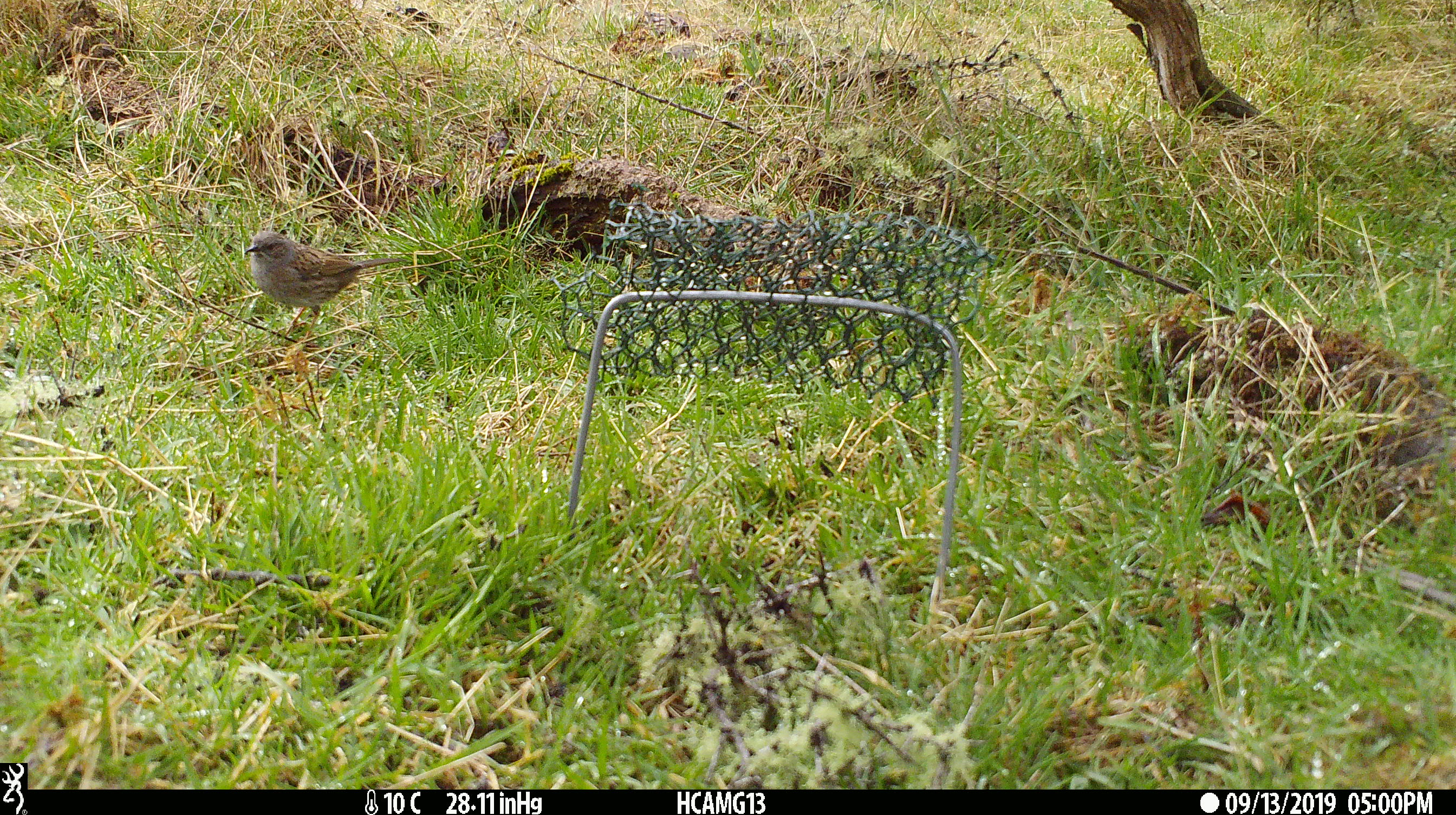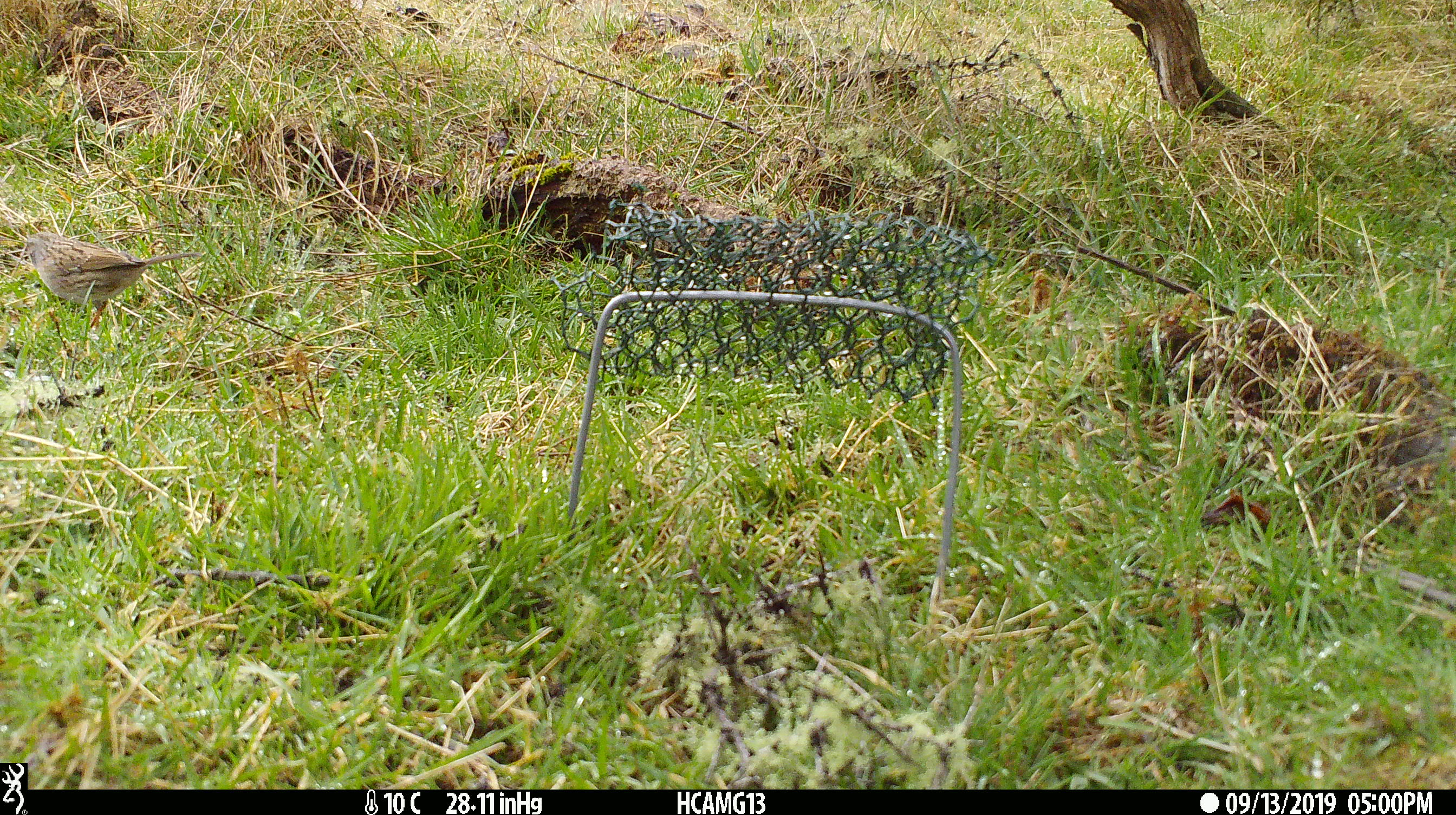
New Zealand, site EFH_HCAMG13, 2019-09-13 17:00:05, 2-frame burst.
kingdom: Animalia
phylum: Chordata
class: Aves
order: Passeriformes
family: Prunellidae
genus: Prunella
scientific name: Prunella modularis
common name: dunnock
Dunnock (Prunella modularis).